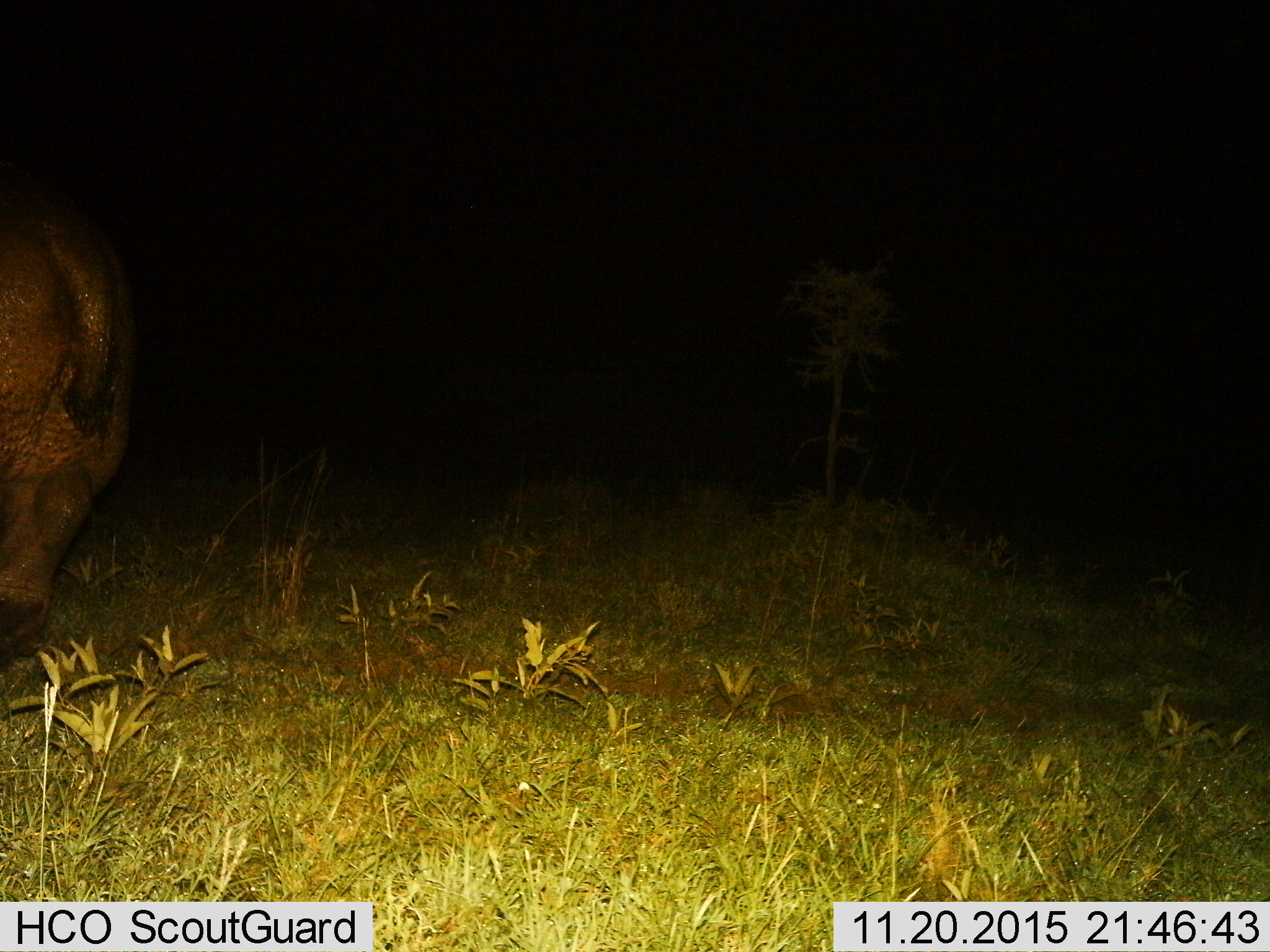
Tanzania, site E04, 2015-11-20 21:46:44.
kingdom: Animalia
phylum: Chordata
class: Mammalia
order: Artiodactyla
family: Hippopotamidae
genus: Hippopotamus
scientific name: Hippopotamus amphibius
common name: hippopotamus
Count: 1.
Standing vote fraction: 38%.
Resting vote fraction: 0%.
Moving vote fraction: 62%.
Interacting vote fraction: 0%.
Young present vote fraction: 0%.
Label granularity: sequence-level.